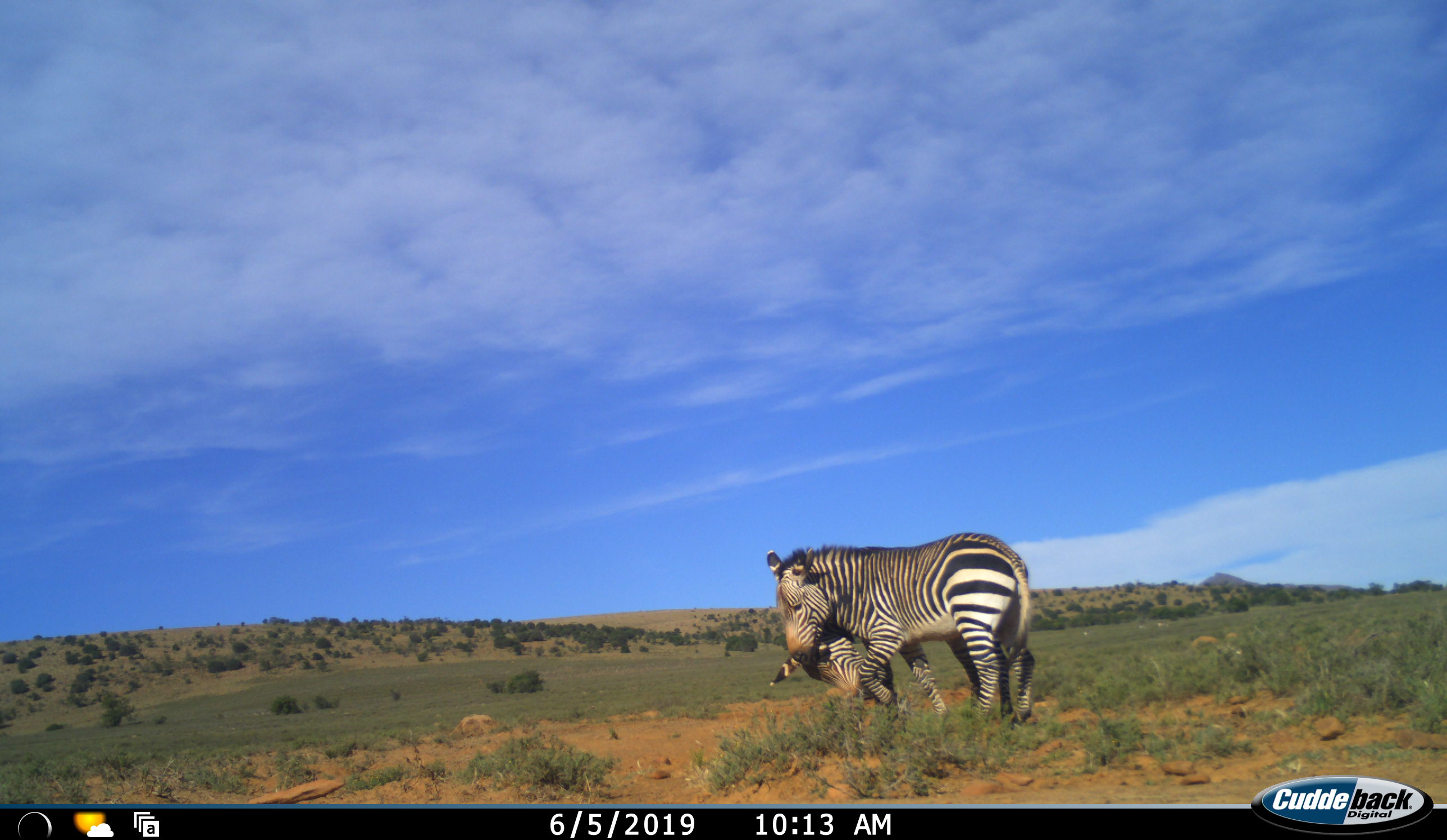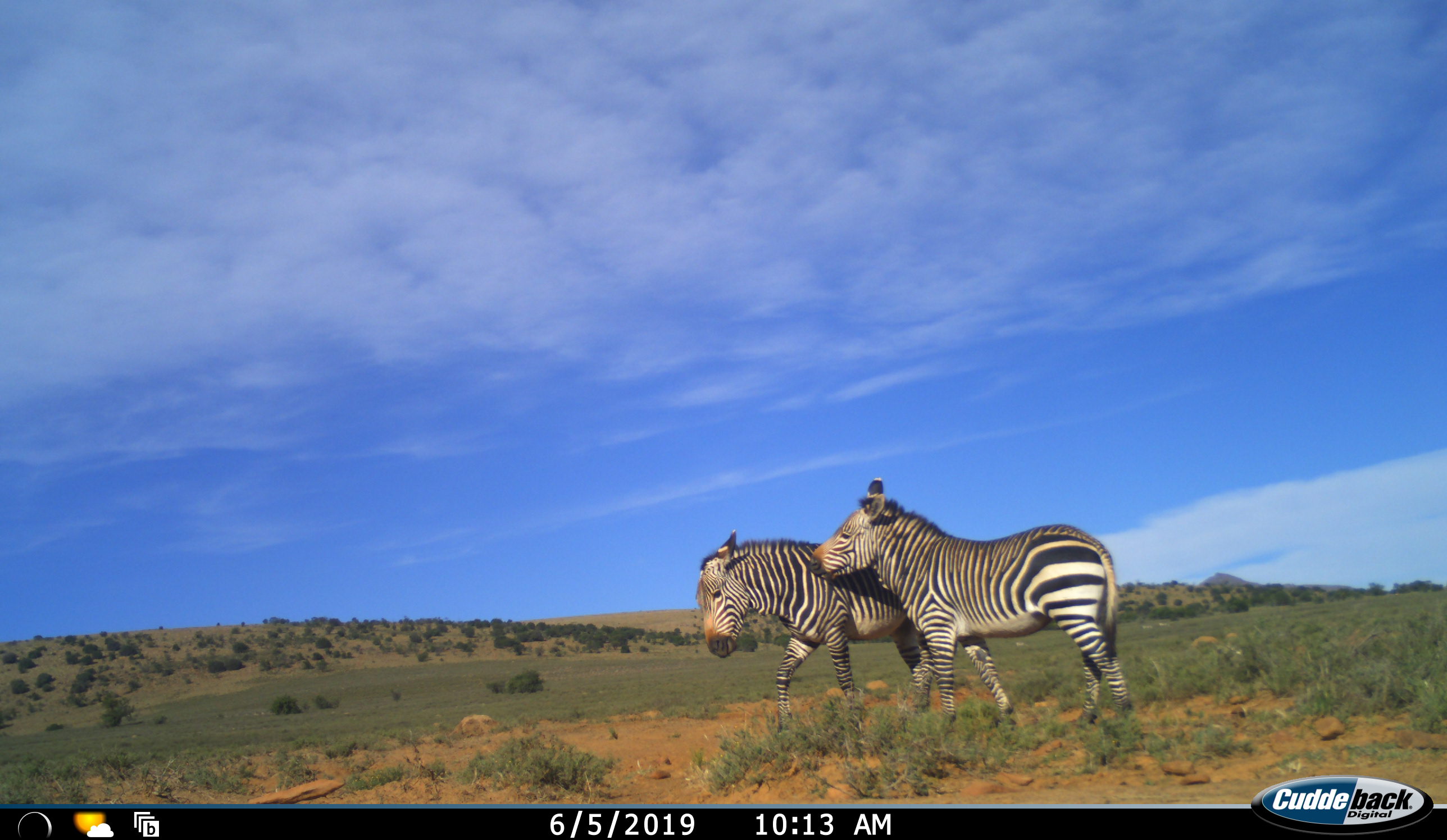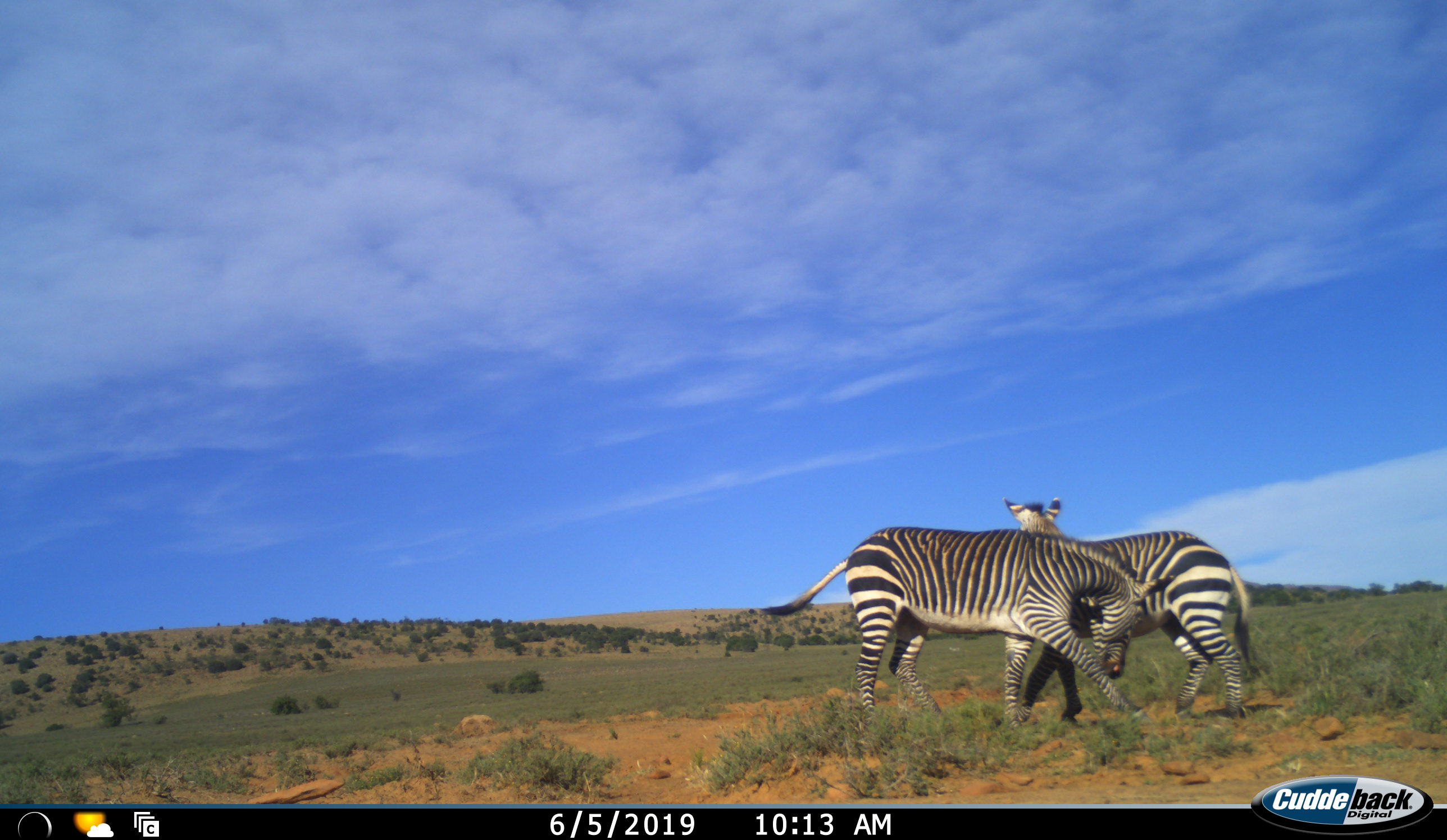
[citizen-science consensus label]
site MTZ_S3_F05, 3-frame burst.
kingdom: Animalia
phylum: Chordata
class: Mammalia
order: Perissodactyla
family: Equidae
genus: Equus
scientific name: Equus zebra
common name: mountain zebra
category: zebramountain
Zebramountain (mountain zebra) (Equus zebra), count 2. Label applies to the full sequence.